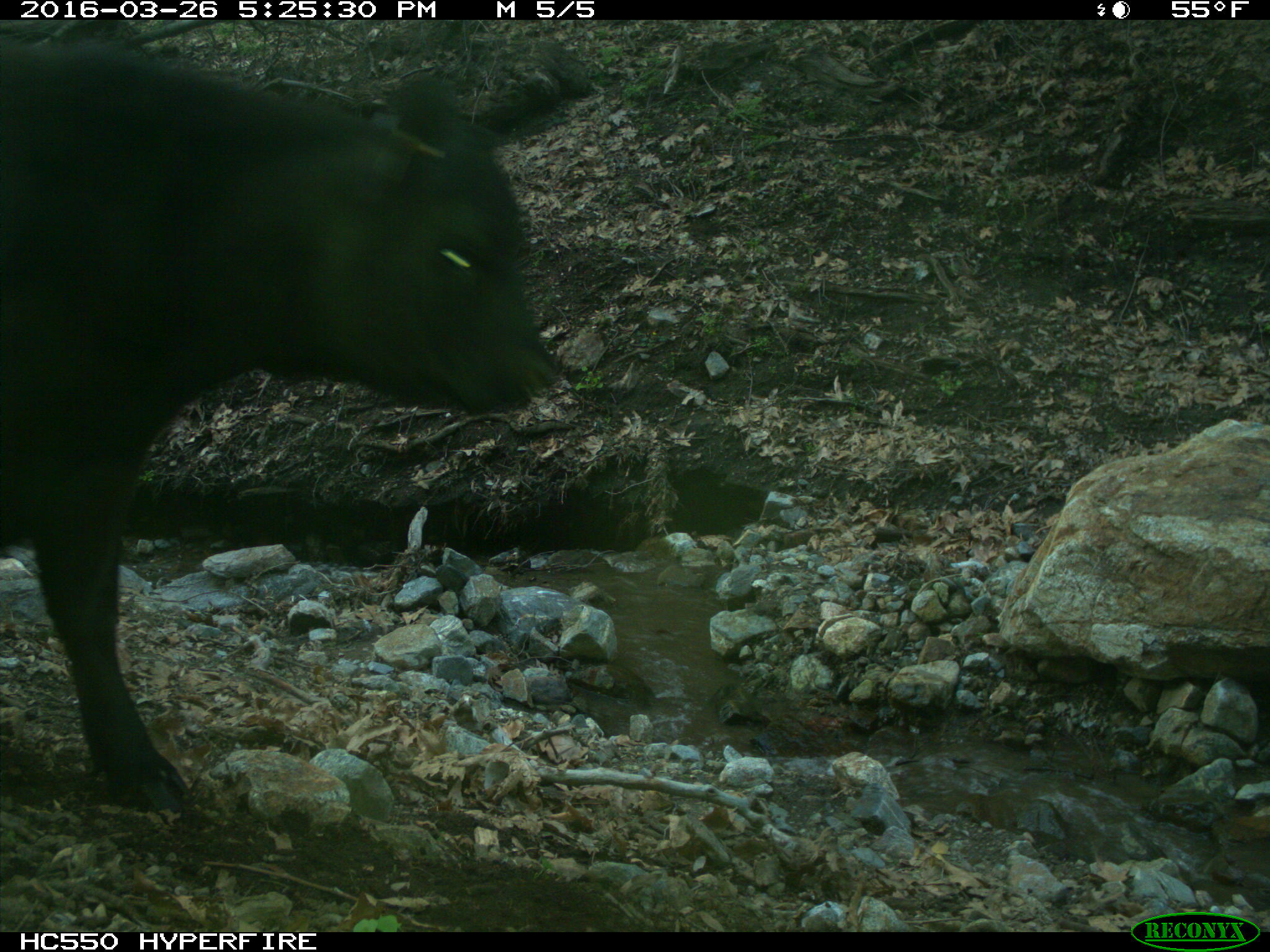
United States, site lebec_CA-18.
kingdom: Animalia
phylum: Chordata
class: Mammalia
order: Artiodactyla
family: Bovidae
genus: Bos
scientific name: Bos taurus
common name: domestic cow